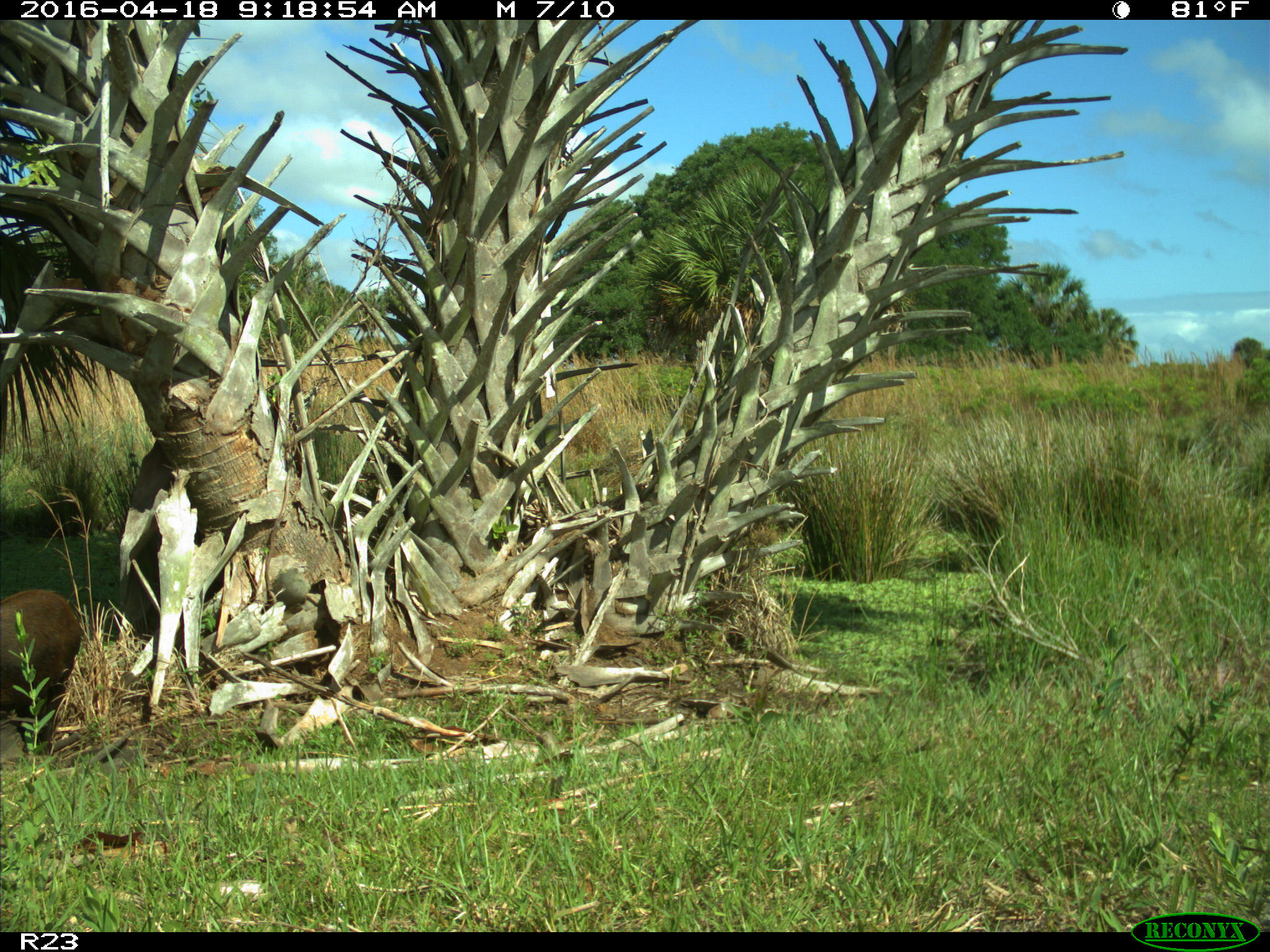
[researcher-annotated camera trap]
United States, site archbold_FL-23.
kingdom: Animalia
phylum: Chordata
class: Mammalia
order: Artiodactyla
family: Suidae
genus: Sus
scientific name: Sus scrofa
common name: wild boar